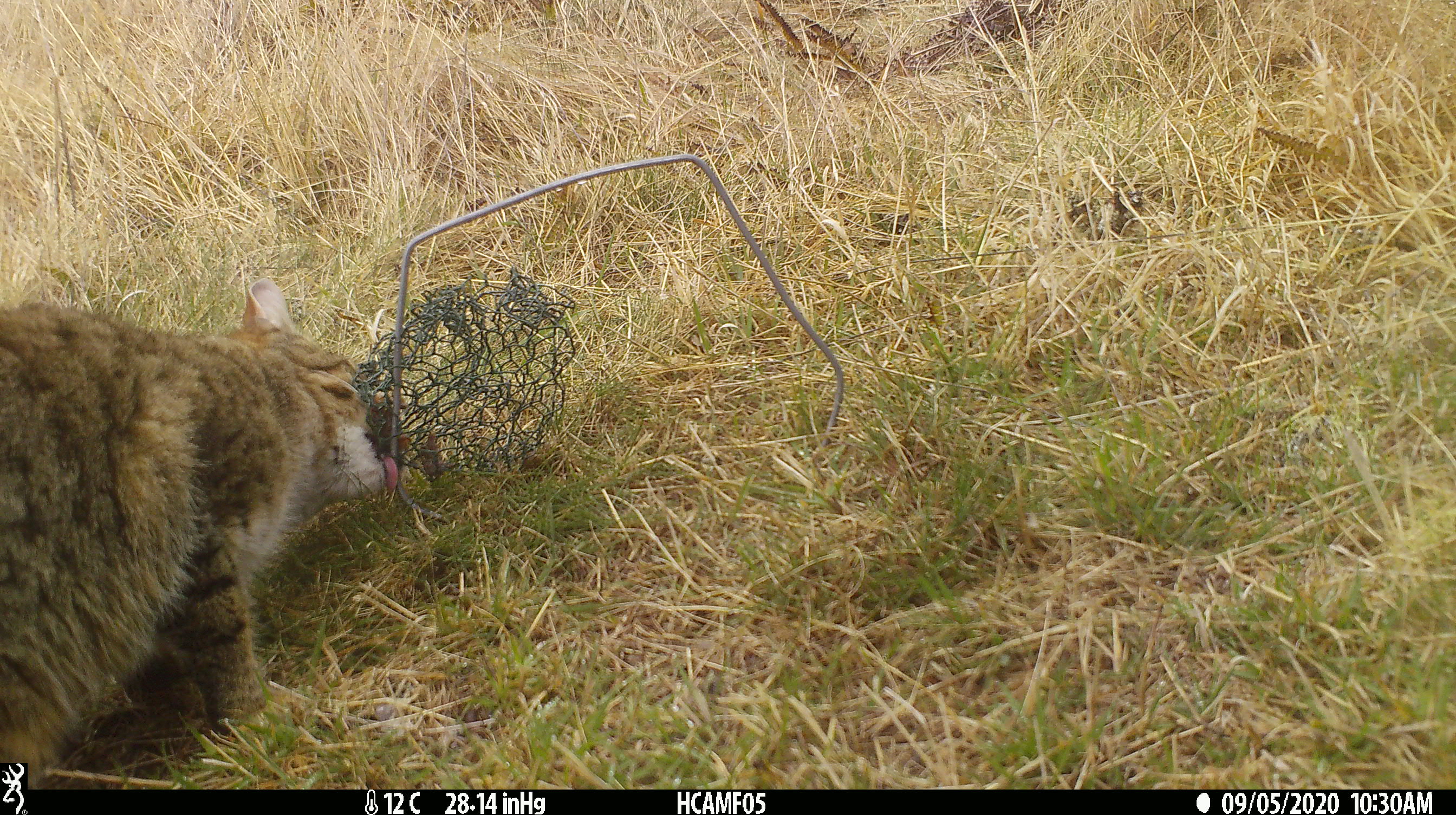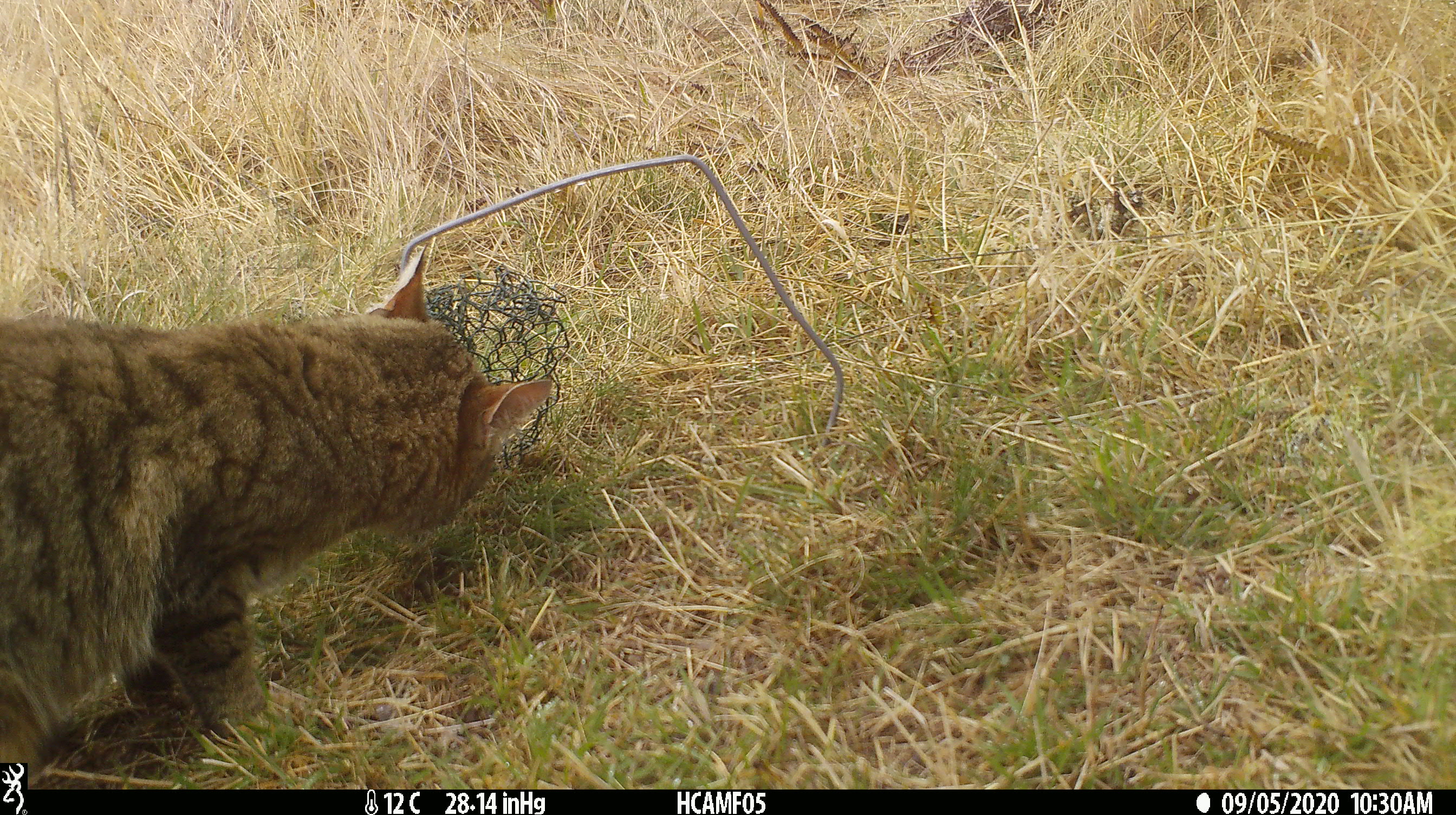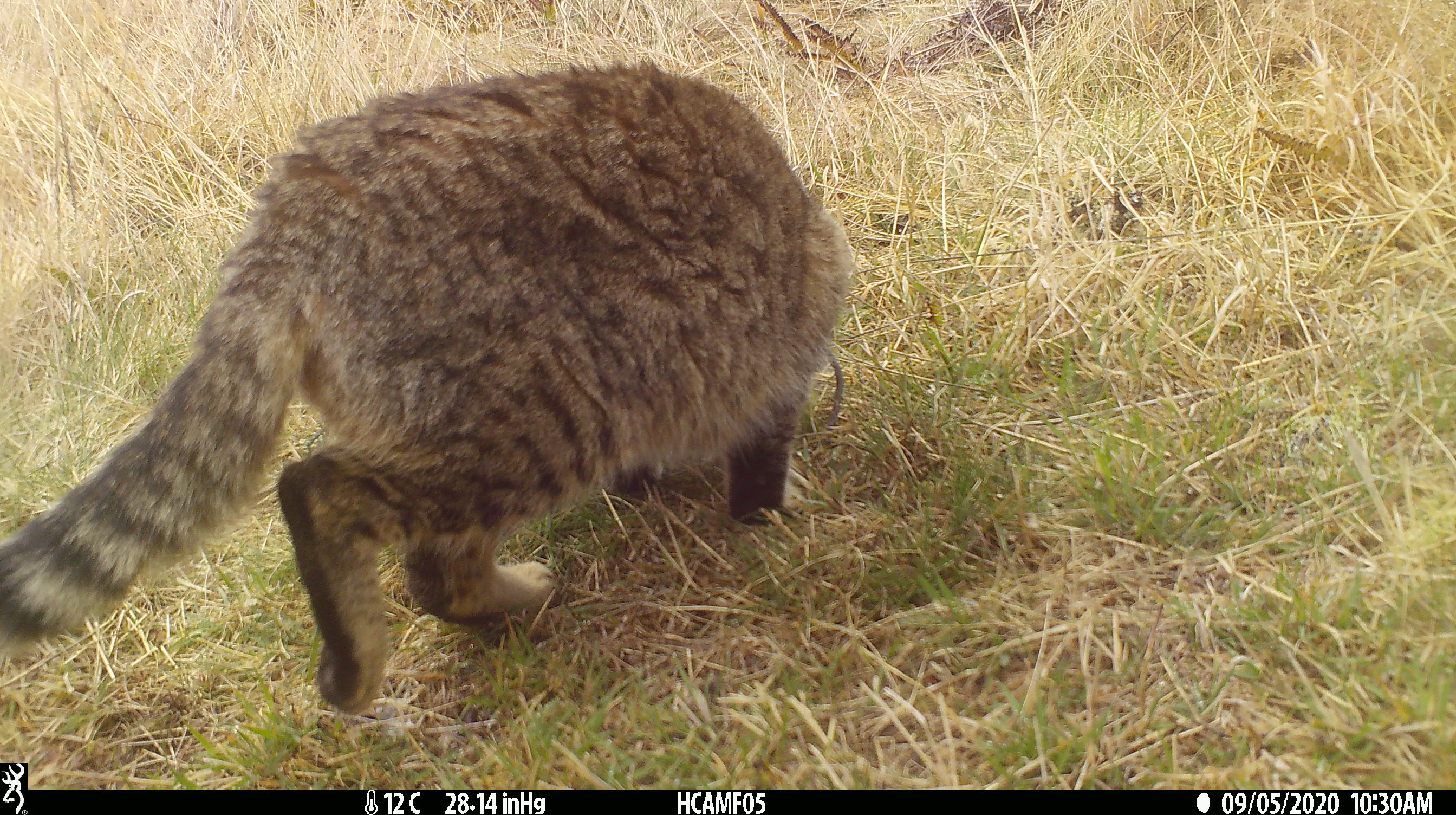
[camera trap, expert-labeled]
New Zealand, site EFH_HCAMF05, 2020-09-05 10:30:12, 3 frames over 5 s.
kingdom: Animalia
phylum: Chordata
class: Mammalia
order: Carnivora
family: Felidae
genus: Felis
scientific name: Felis catus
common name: domestic cat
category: cat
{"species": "cat (domestic cat) (Felis catus)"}